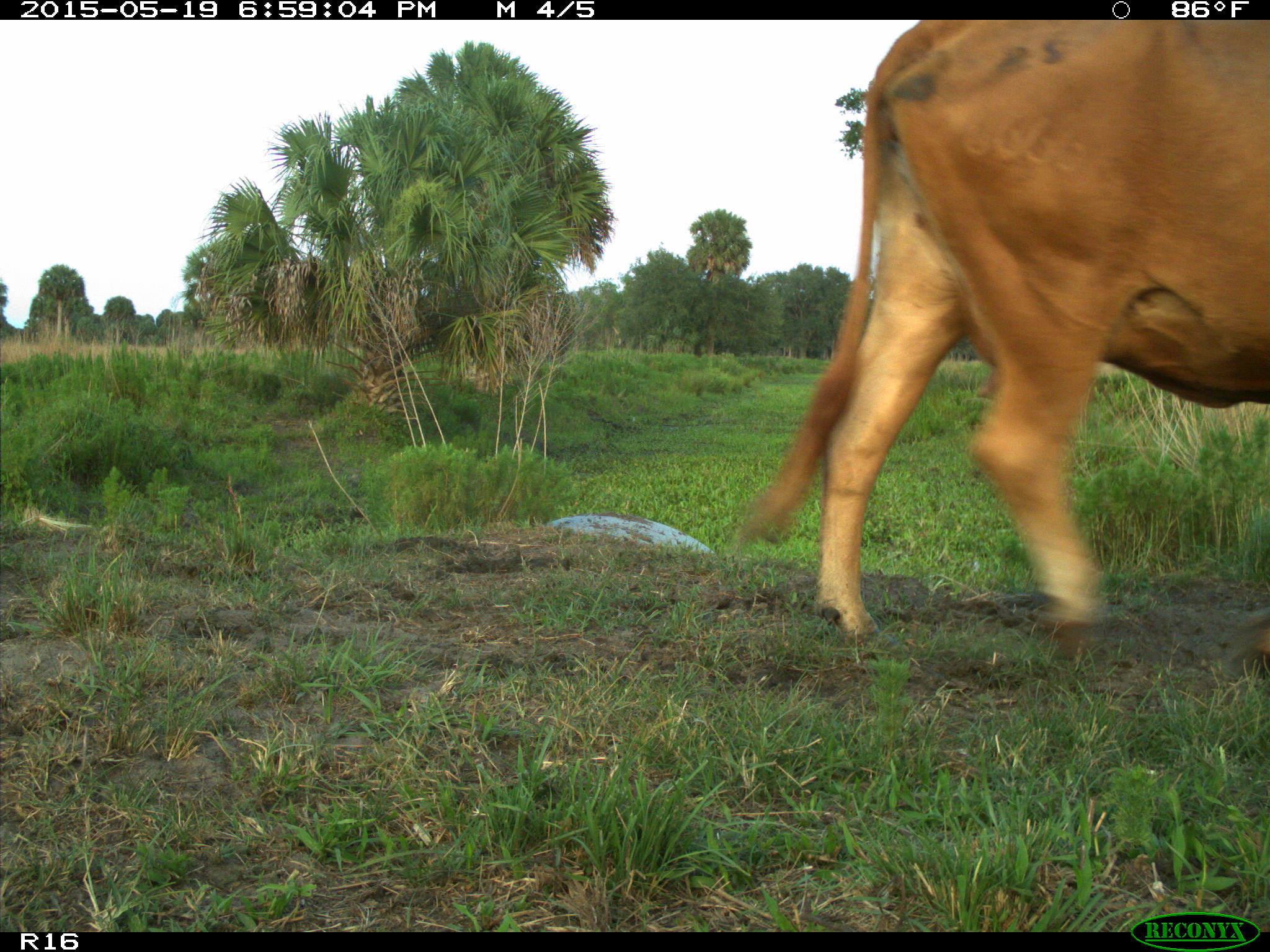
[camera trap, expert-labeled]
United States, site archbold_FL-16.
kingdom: Animalia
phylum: Chordata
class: Mammalia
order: Artiodactyla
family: Bovidae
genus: Bos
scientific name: Bos taurus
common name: domestic cow